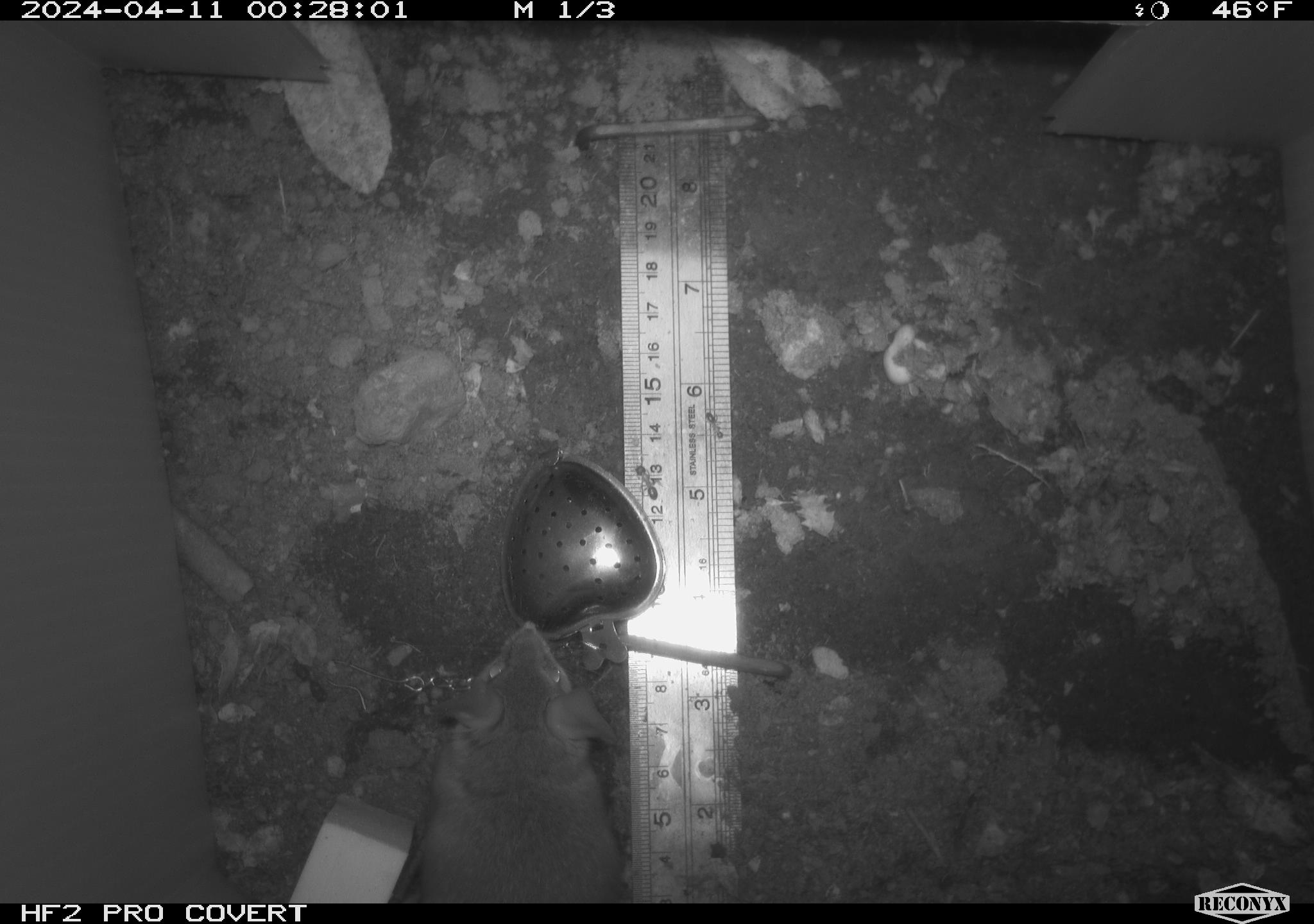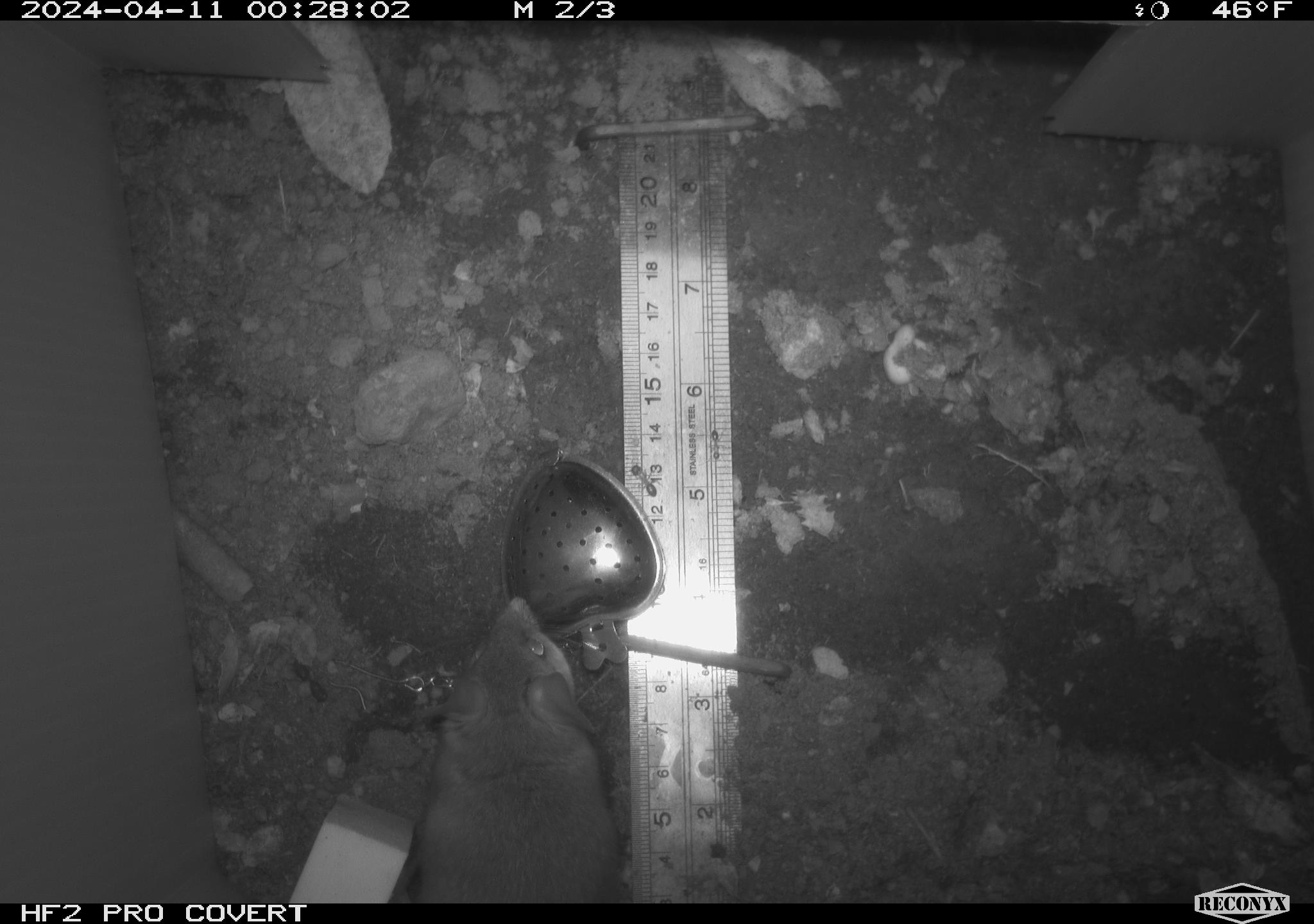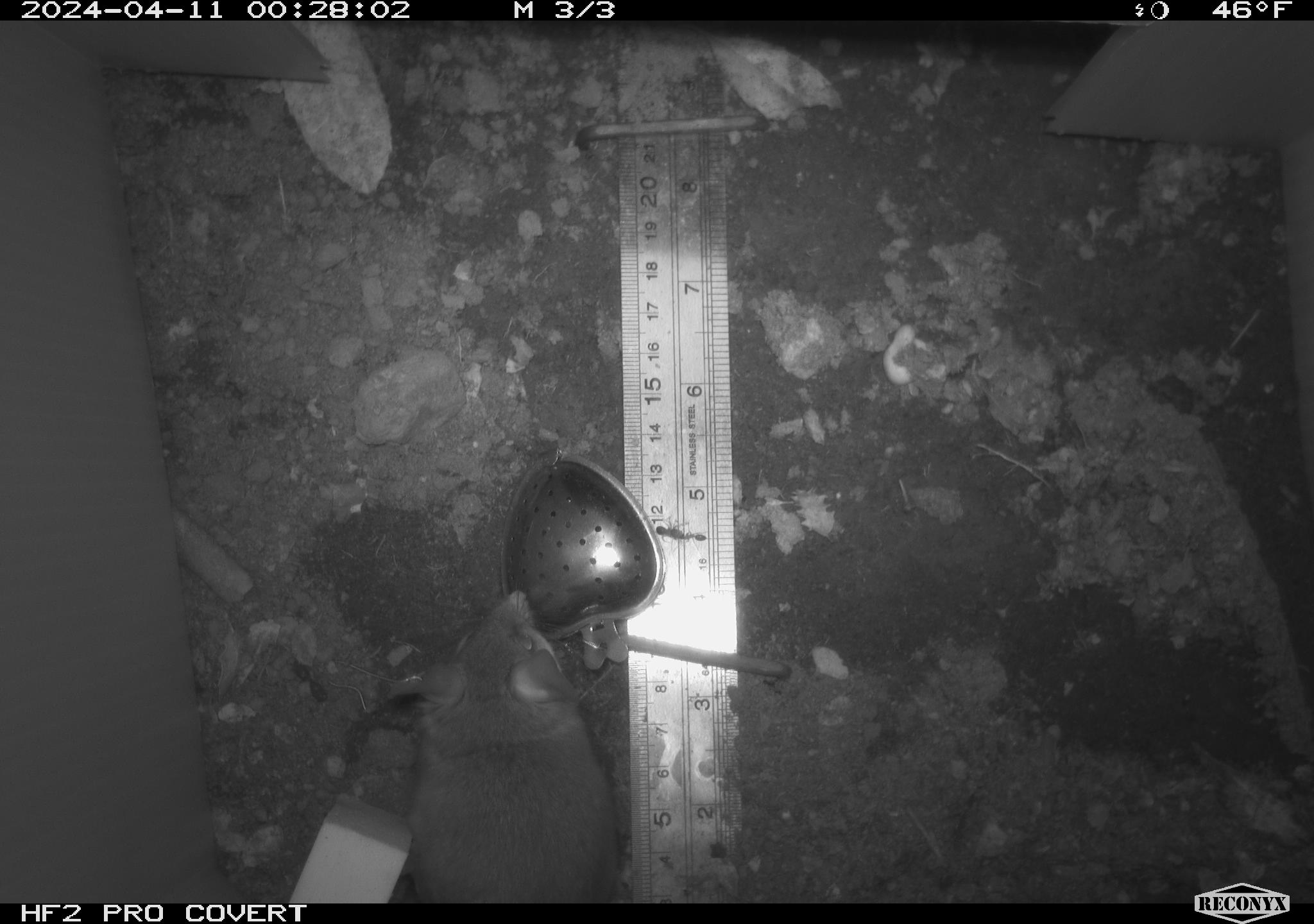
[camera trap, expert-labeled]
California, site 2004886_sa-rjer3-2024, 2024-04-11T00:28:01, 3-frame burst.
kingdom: Animalia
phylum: Chordata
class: Mammalia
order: Rodentia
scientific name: Rodentia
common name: mouse species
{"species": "mouse species (Rodentia)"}